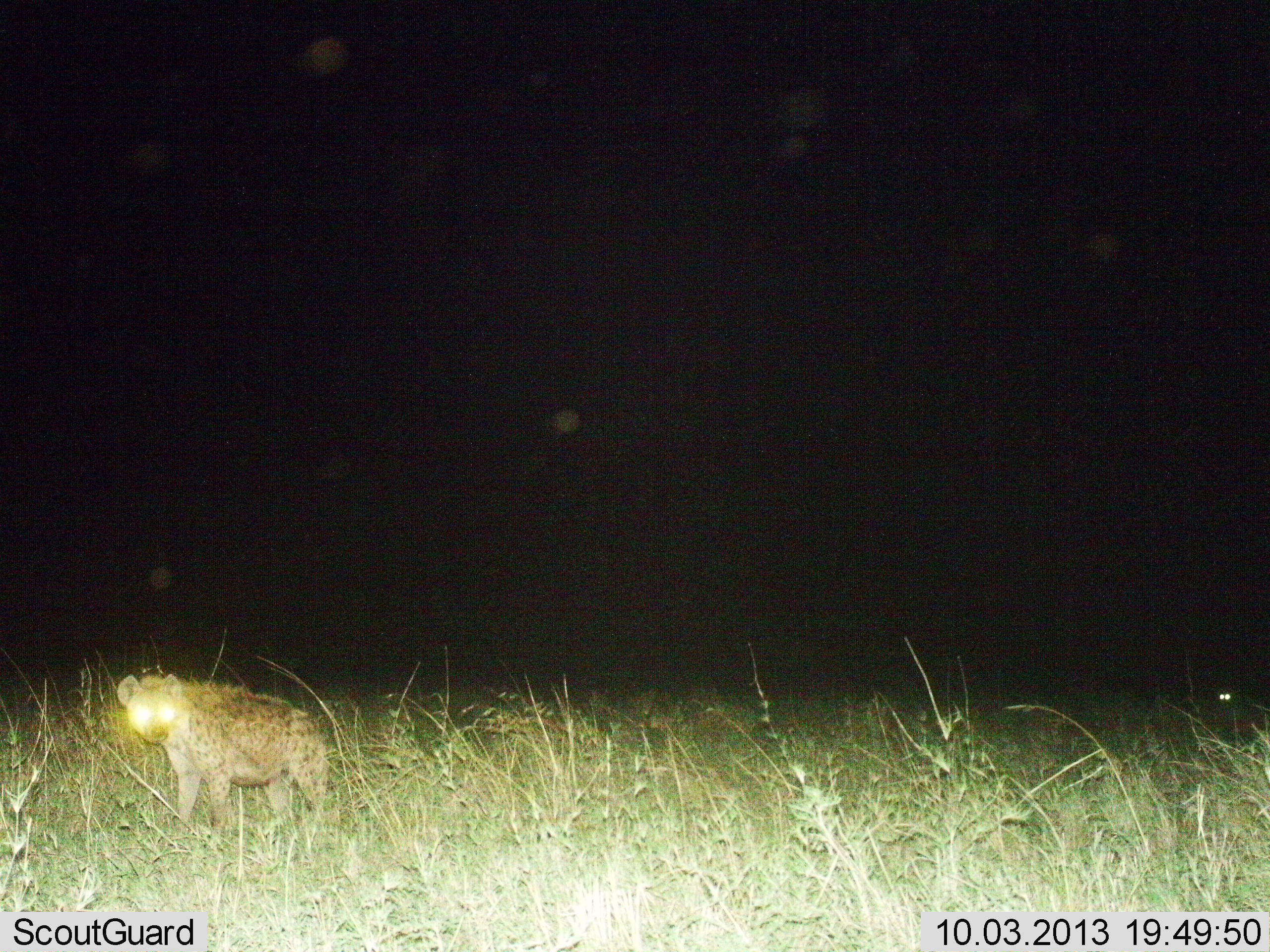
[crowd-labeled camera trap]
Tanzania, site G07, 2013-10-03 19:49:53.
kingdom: Animalia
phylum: Chordata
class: Mammalia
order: Carnivora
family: Hyaenidae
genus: Crocuta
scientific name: Crocuta crocuta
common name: spotted hyena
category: hyenaspotted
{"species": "hyenaspotted (spotted hyena) (Crocuta crocuta)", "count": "1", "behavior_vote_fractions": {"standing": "100%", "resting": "0%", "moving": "0%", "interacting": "0%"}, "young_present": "10%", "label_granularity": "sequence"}